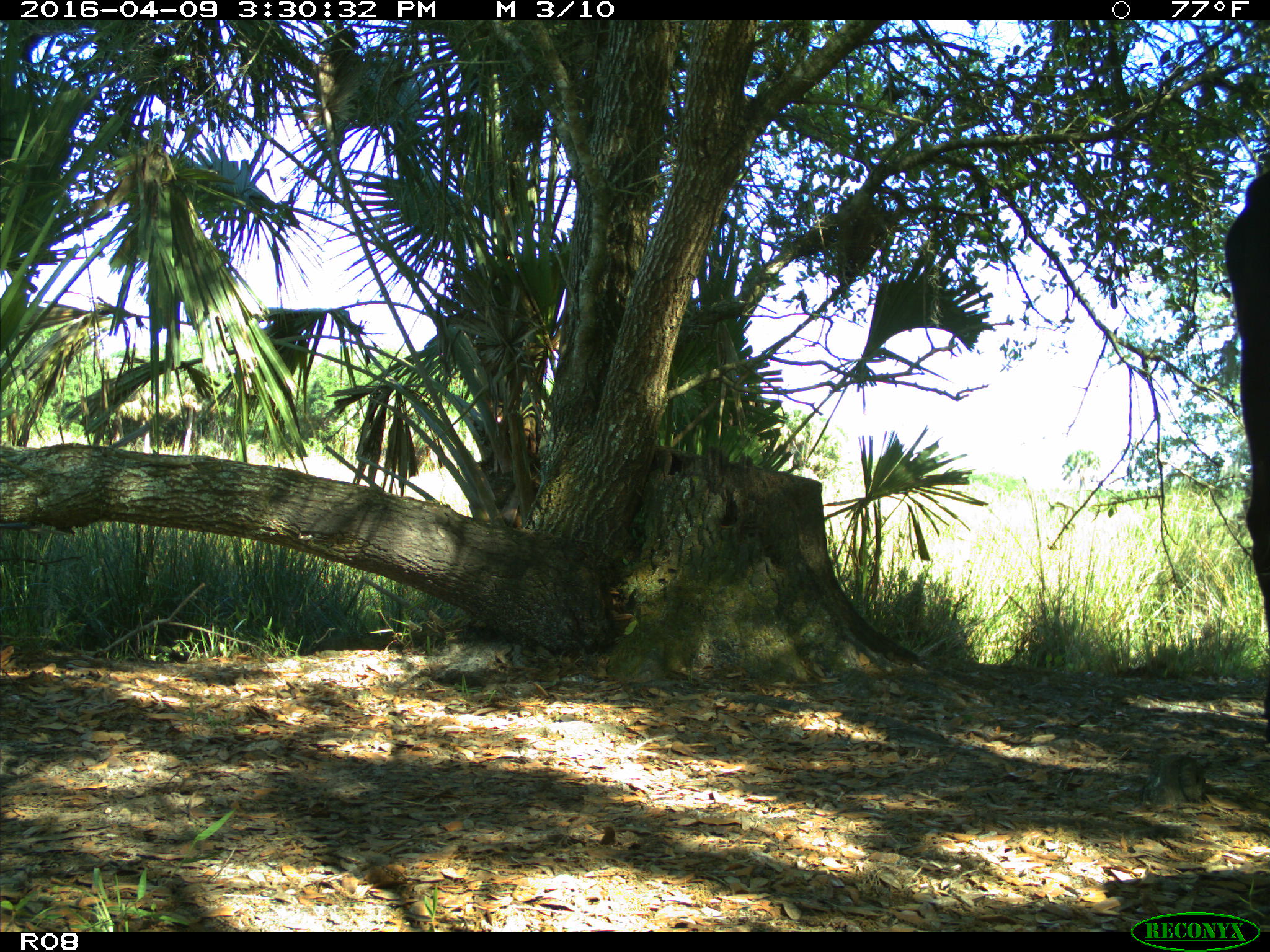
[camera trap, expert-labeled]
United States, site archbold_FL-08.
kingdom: Animalia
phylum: Chordata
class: Mammalia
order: Artiodactyla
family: Bovidae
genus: Bos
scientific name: Bos taurus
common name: domestic cow